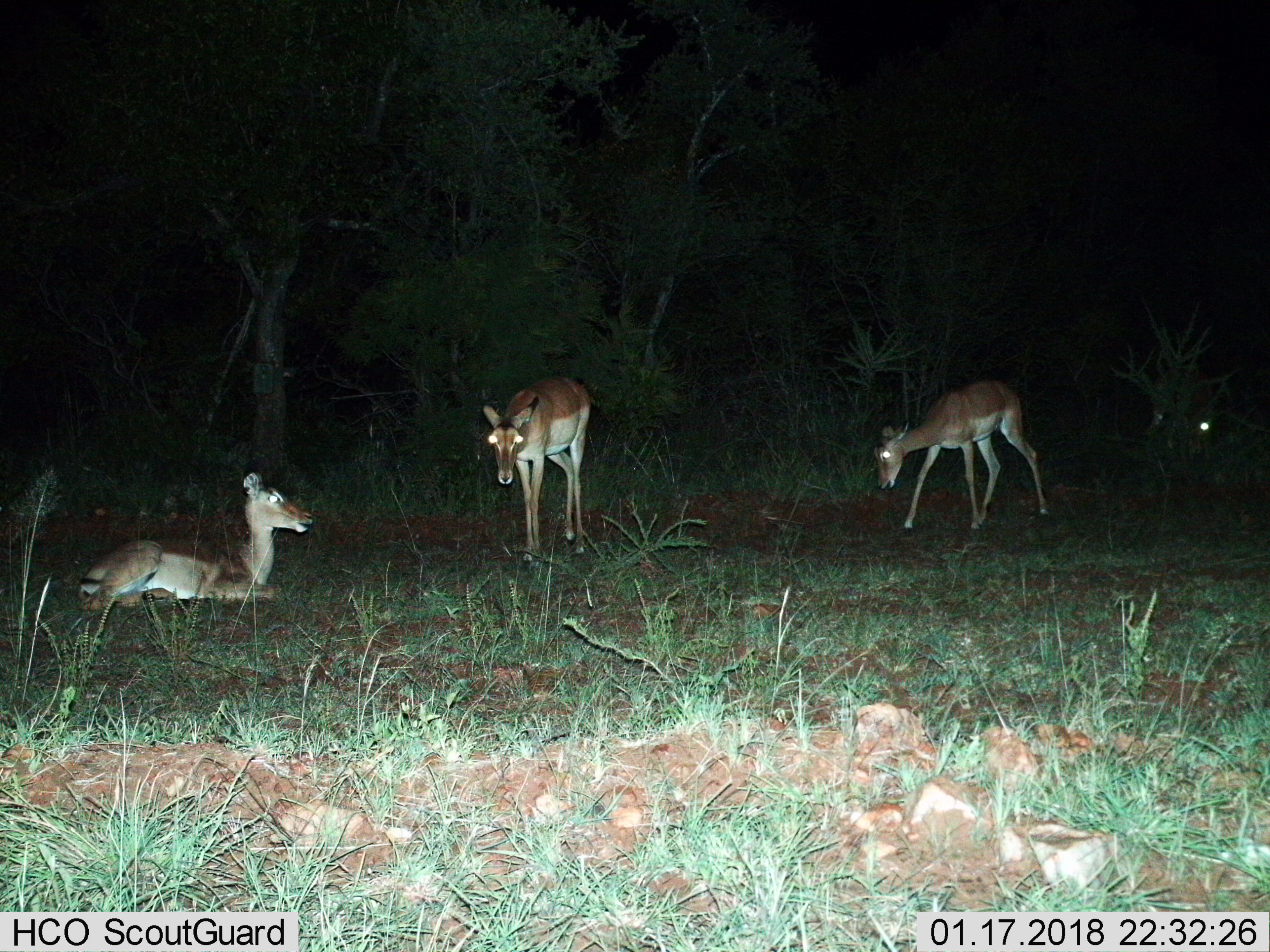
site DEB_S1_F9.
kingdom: Animalia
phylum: Chordata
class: Mammalia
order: Artiodactyla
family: Bovidae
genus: Aepyceros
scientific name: Aepyceros melampus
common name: impala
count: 4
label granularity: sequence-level